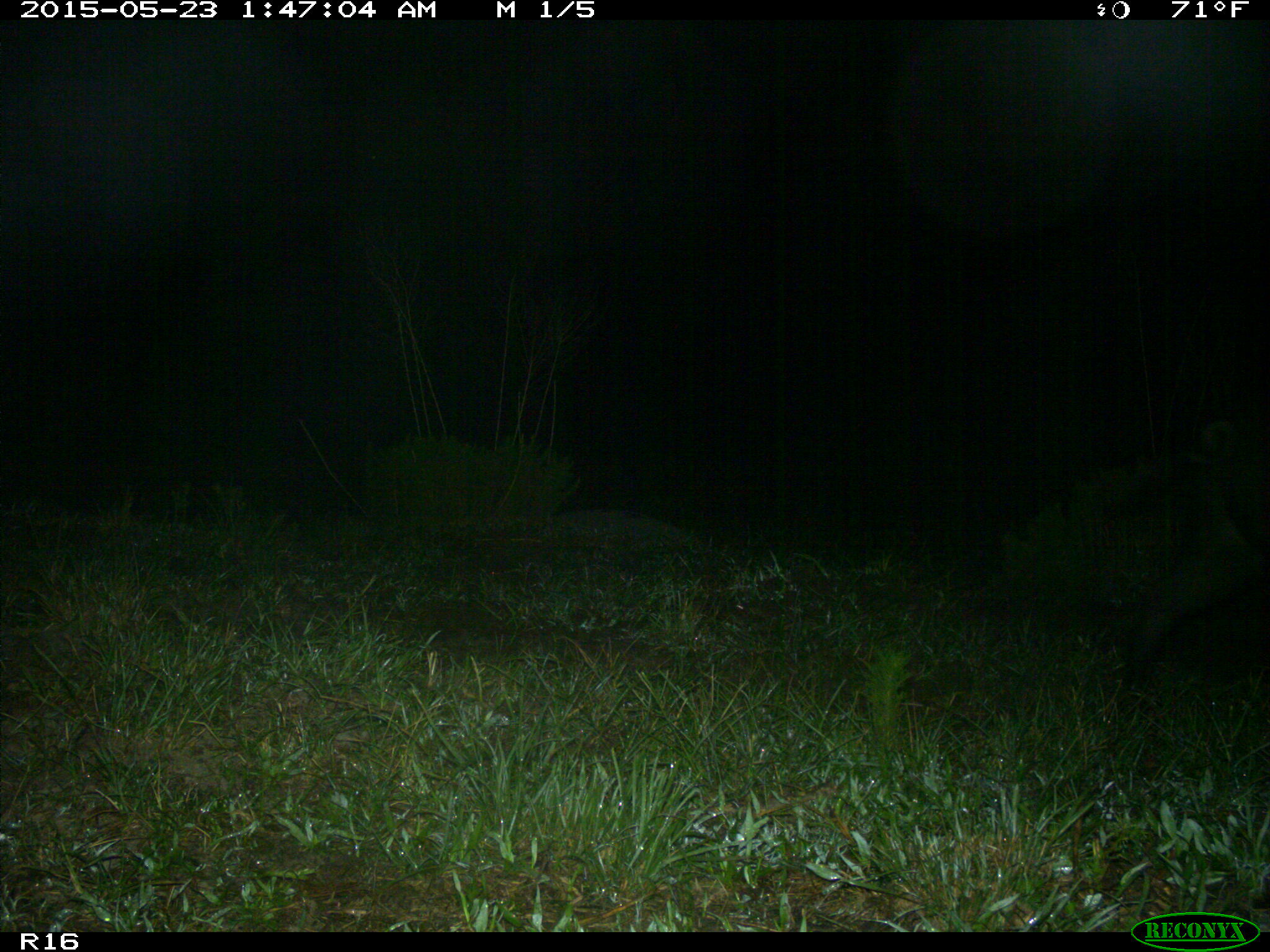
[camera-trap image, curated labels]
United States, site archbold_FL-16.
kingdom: Animalia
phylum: Chordata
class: Mammalia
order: Artiodactyla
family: Suidae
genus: Sus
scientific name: Sus scrofa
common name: wild boar